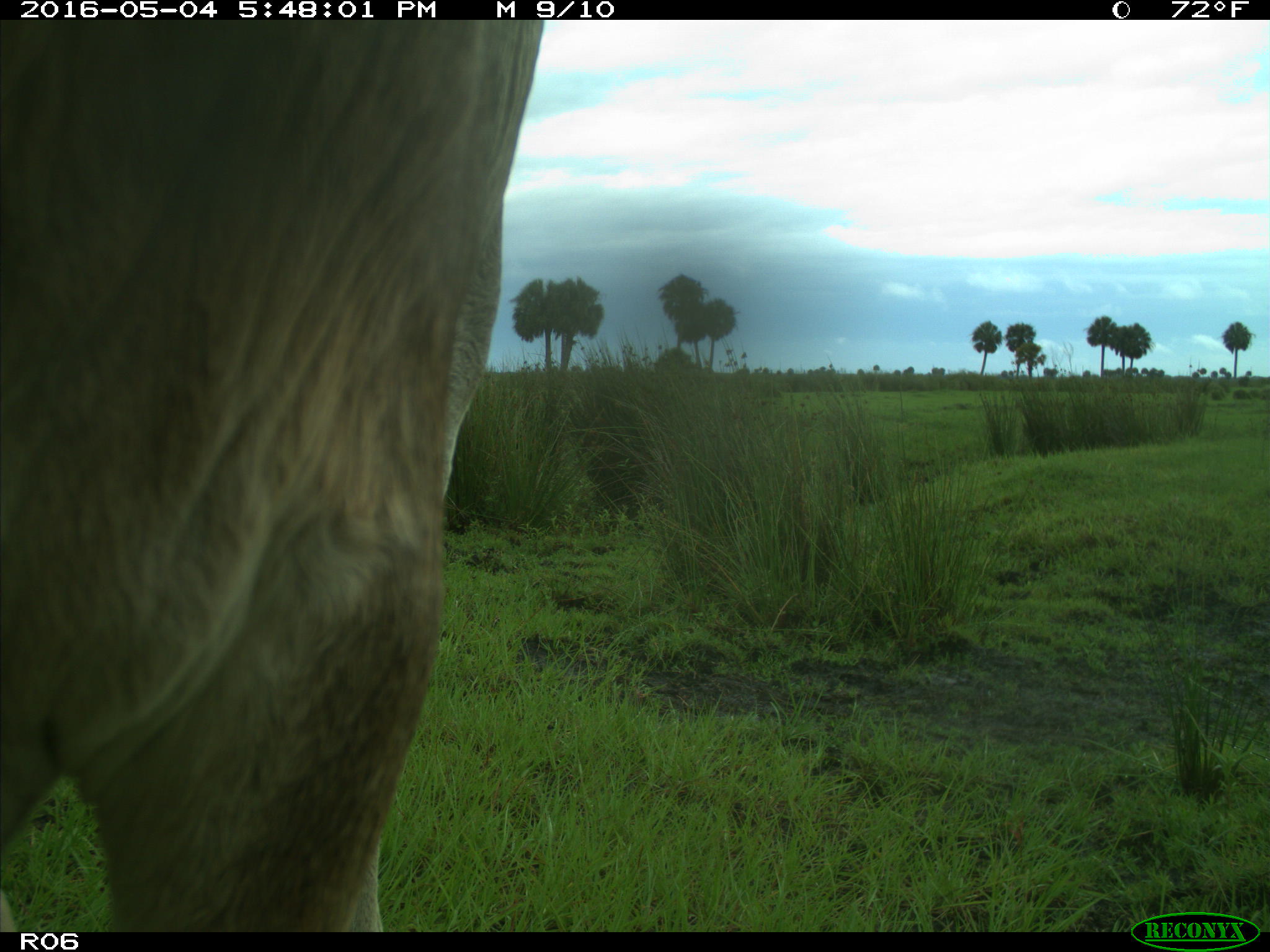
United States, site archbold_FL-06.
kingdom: Animalia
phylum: Chordata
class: Mammalia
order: Artiodactyla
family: Bovidae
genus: Bos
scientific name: Bos taurus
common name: domestic cow